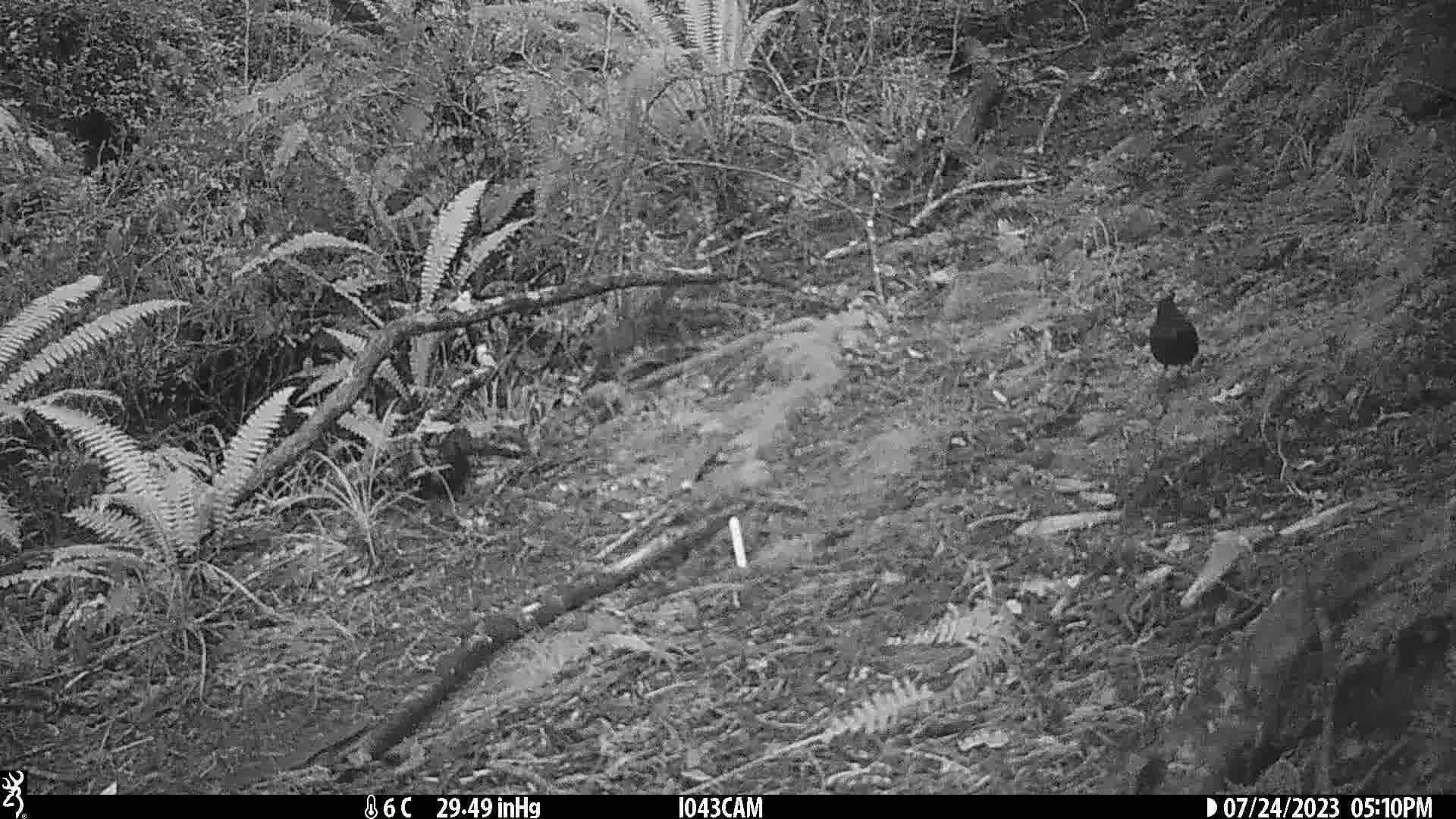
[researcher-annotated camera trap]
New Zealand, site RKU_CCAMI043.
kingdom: Animalia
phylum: Chordata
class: Aves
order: Passeriformes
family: Turdidae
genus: Turdus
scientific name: Turdus merula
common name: eurasian blackbird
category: blackbird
Blackbird (eurasian blackbird) (Turdus merula).